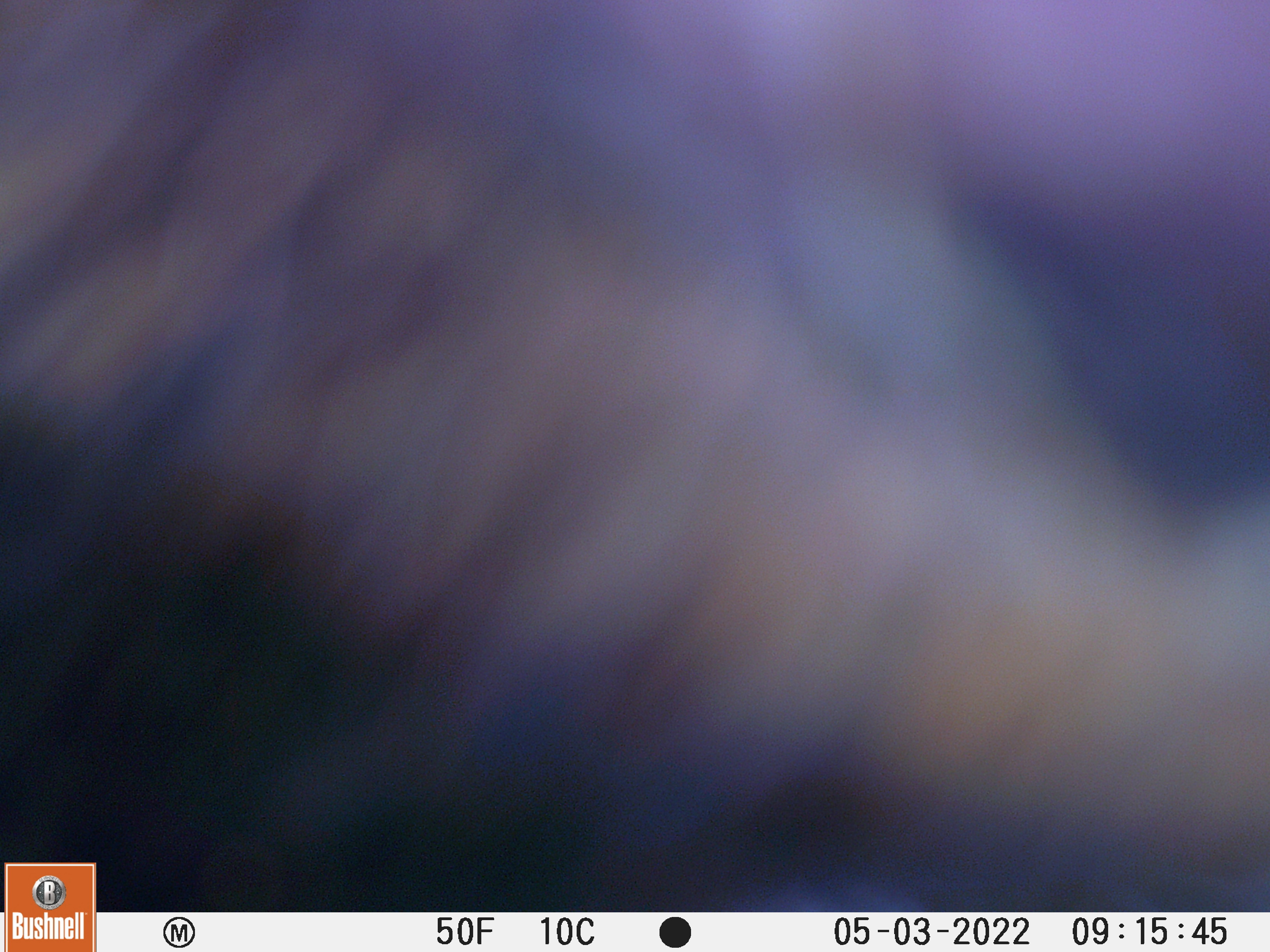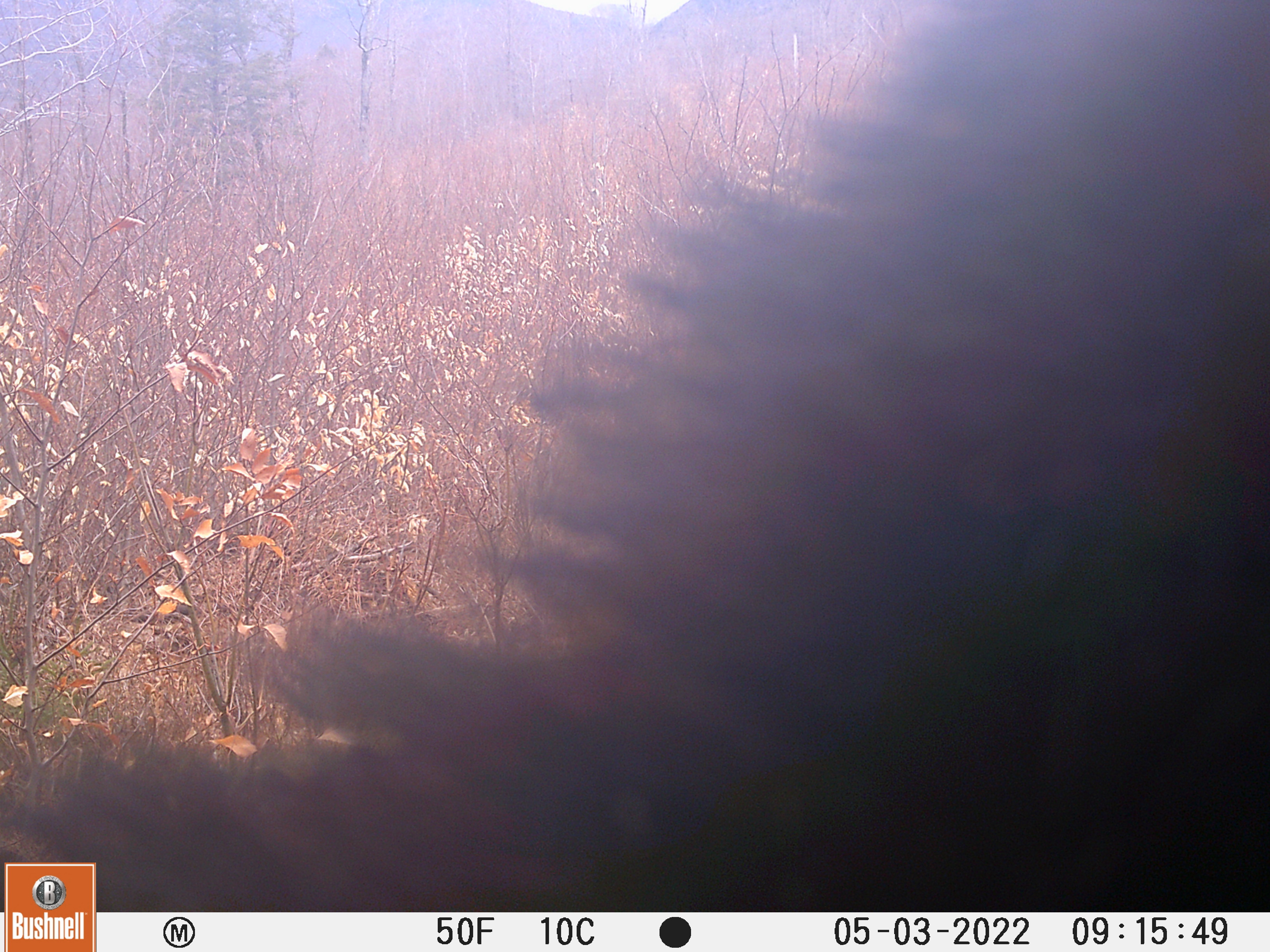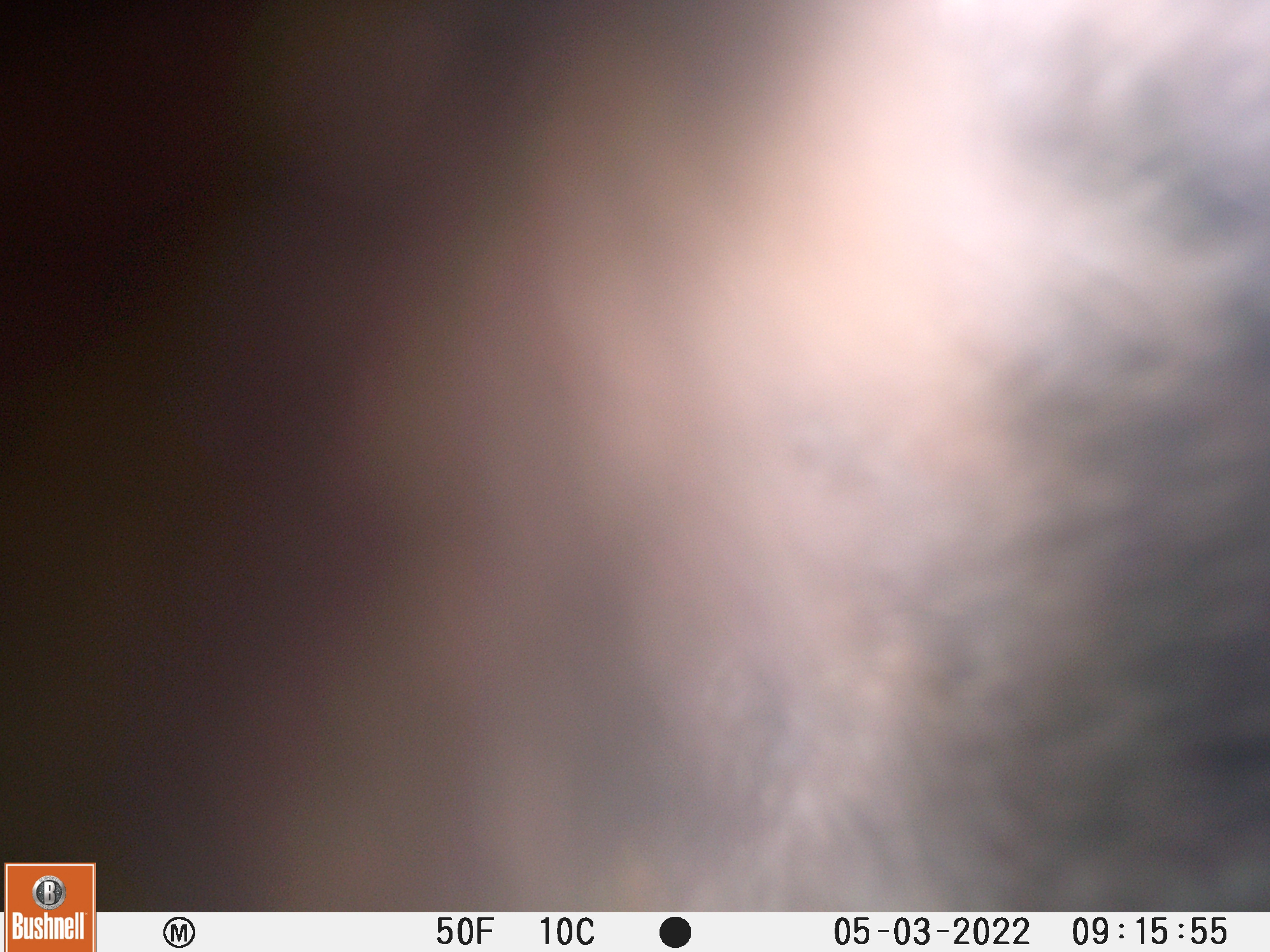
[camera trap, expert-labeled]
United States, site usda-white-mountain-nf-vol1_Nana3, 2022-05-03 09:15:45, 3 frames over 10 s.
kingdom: Animalia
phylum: Chordata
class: Mammalia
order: Carnivora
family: Ursidae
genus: Ursus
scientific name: Ursus americanus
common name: black bear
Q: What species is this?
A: Black bear (Ursus americanus).